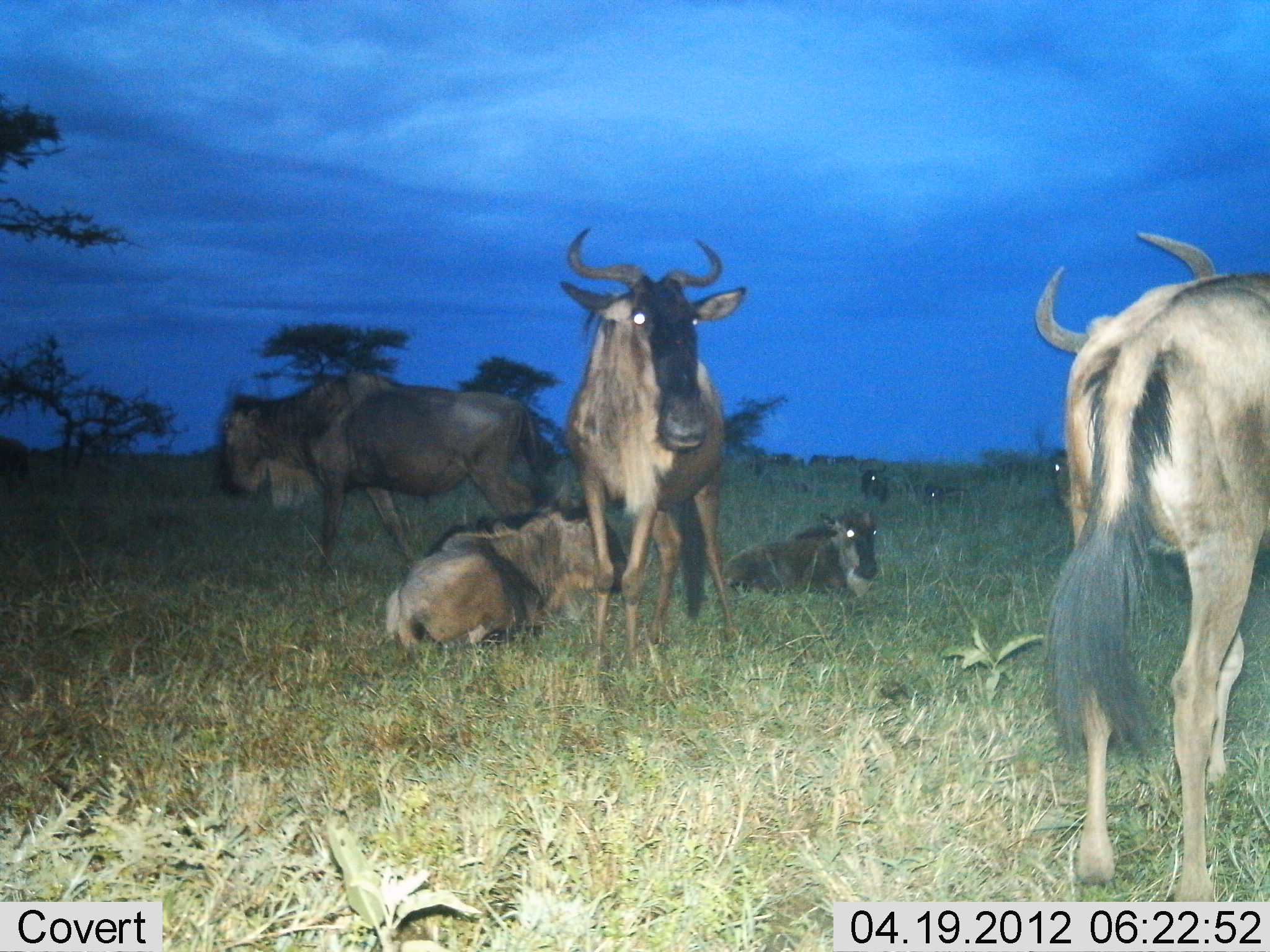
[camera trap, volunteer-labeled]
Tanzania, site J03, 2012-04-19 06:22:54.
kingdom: Animalia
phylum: Chordata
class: Mammalia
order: Artiodactyla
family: Bovidae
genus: Connochaetes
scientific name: Connochaetes taurinus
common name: blue wildebeest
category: wildebeest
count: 8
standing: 88%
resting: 94%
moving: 25%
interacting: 0%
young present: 6%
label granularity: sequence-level